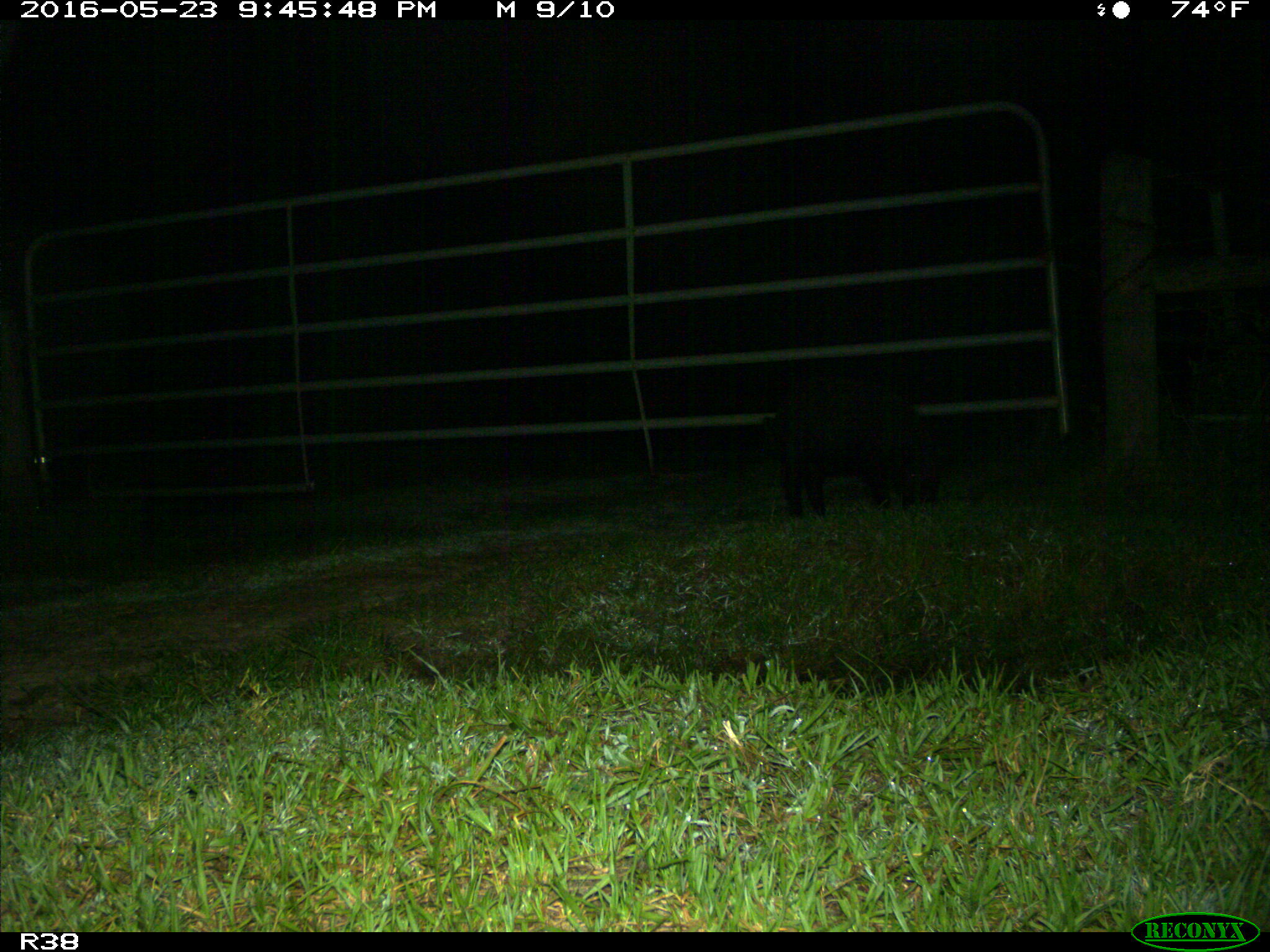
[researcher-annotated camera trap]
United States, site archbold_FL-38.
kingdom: Animalia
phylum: Chordata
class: Mammalia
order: Artiodactyla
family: Suidae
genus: Sus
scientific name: Sus scrofa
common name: wild boar